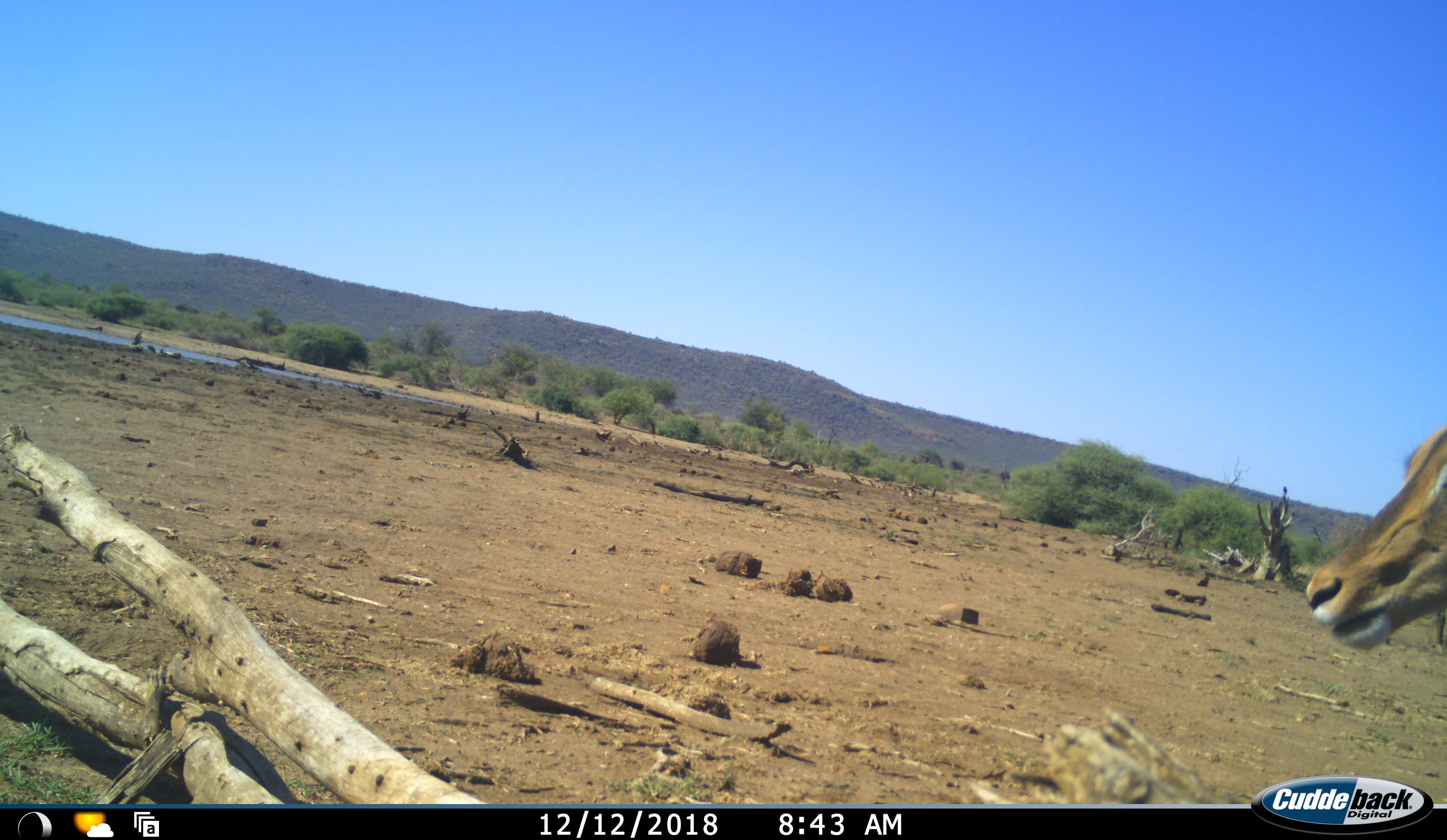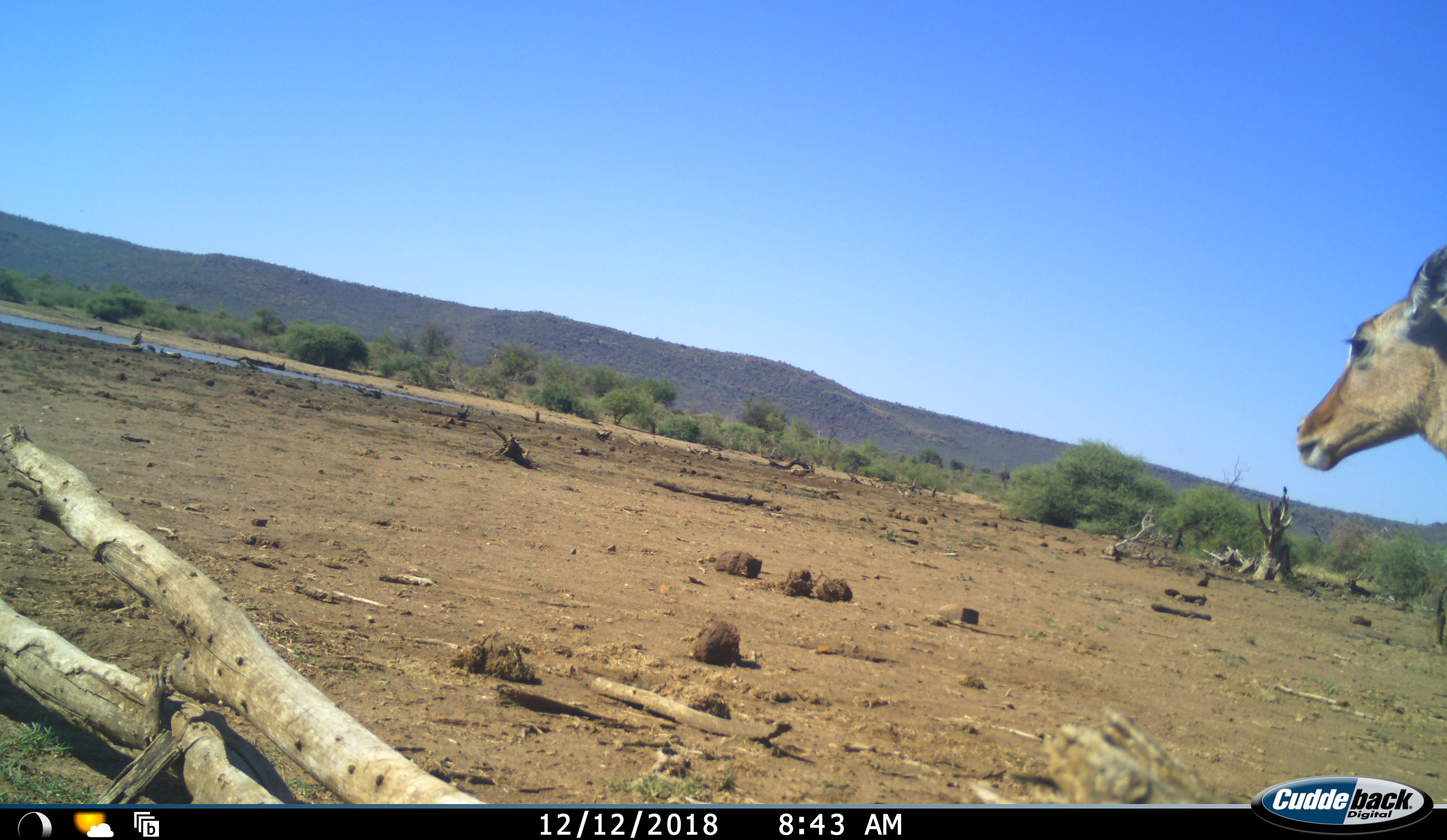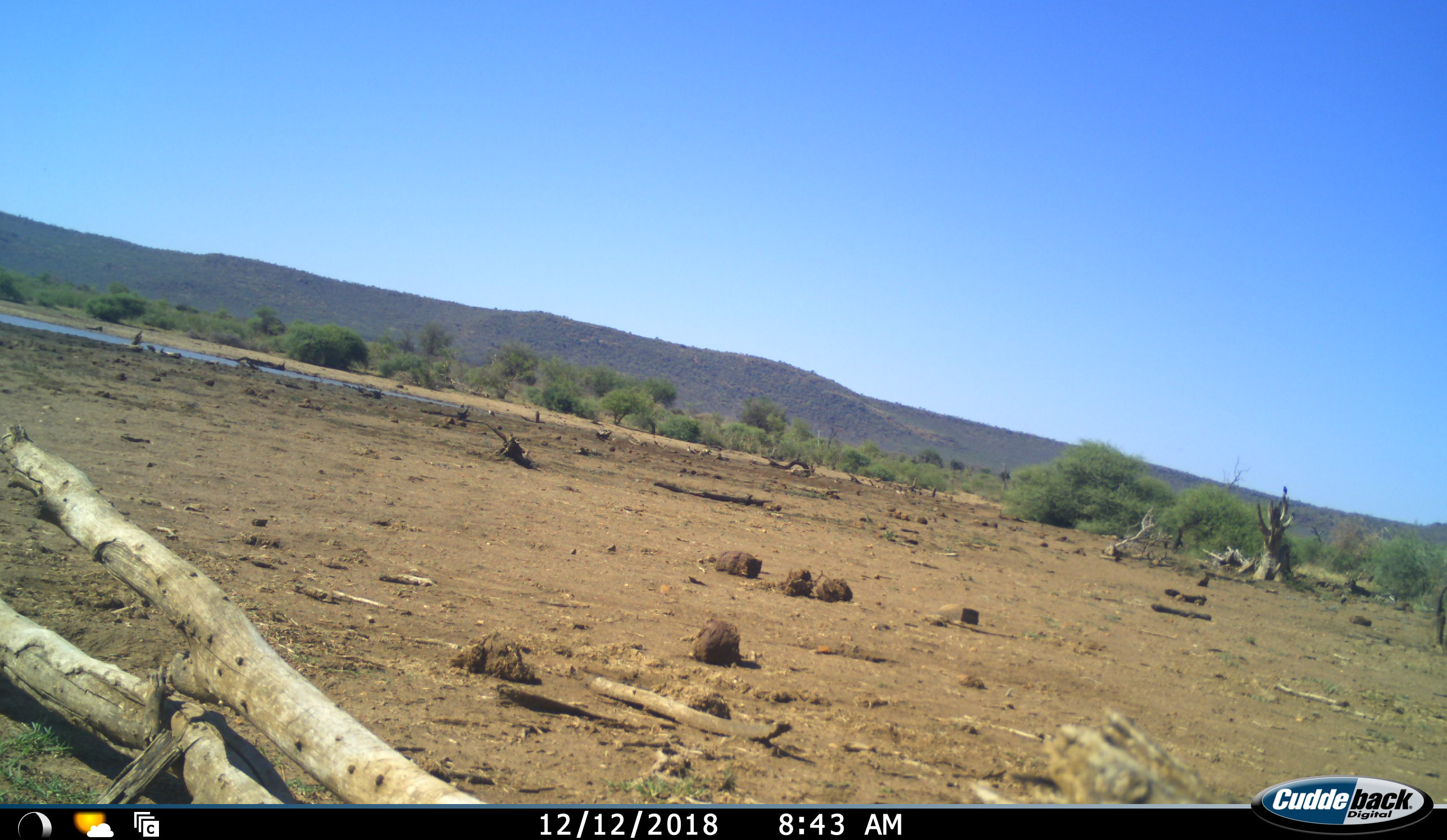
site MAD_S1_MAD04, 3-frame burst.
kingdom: Animalia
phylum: Chordata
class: Mammalia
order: Artiodactyla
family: Bovidae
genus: Aepyceros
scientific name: Aepyceros melampus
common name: impala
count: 1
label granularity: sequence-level